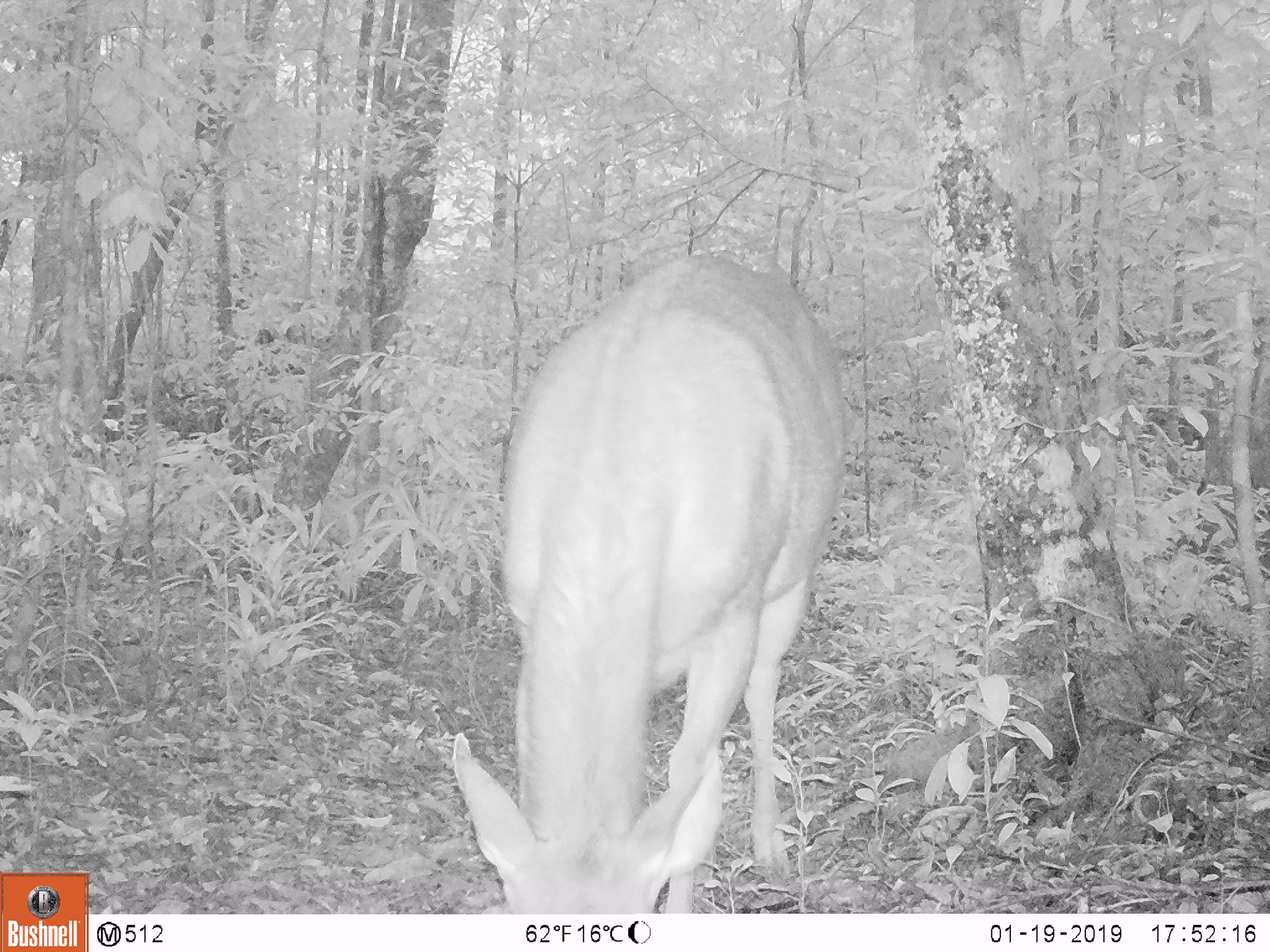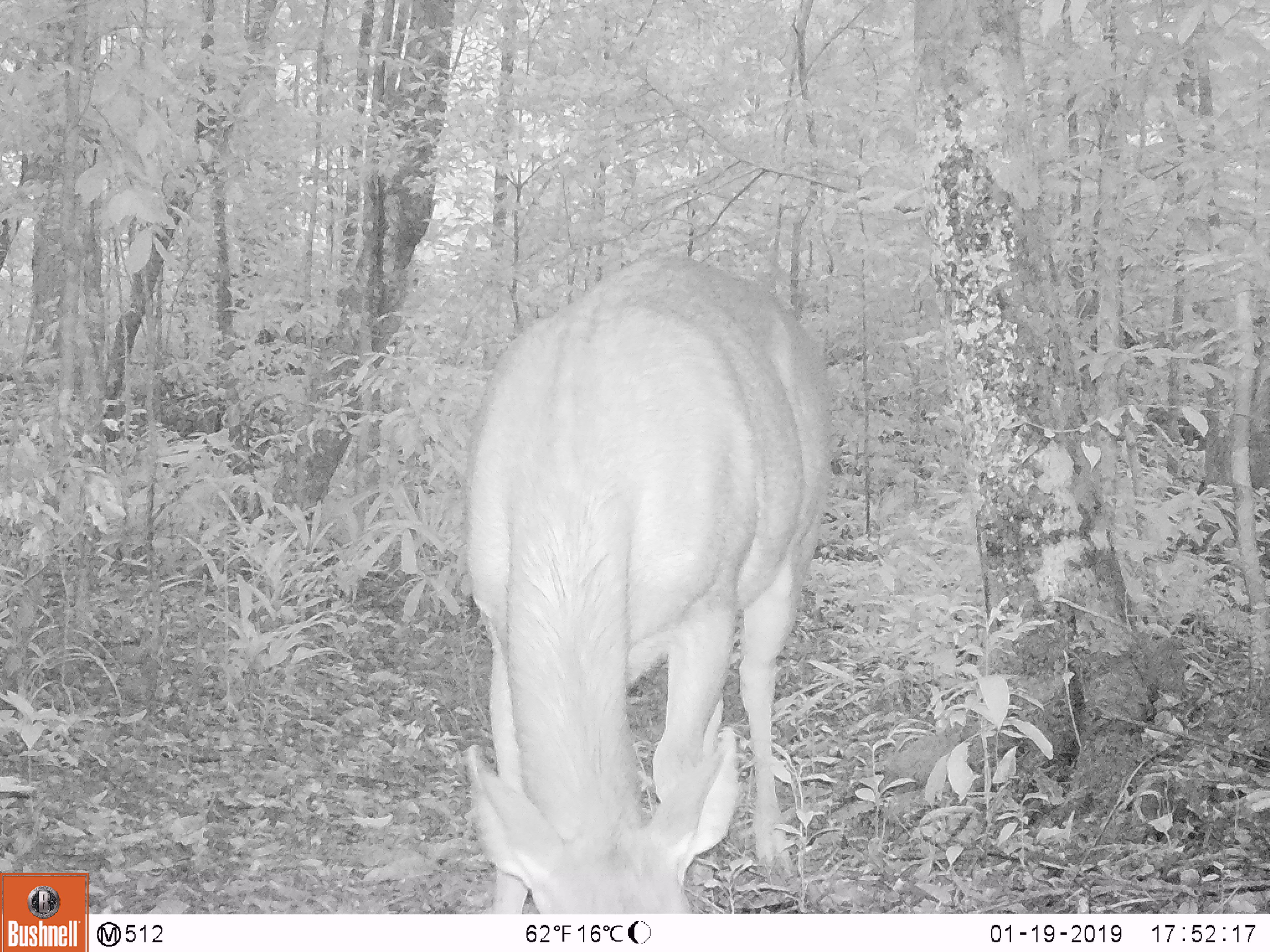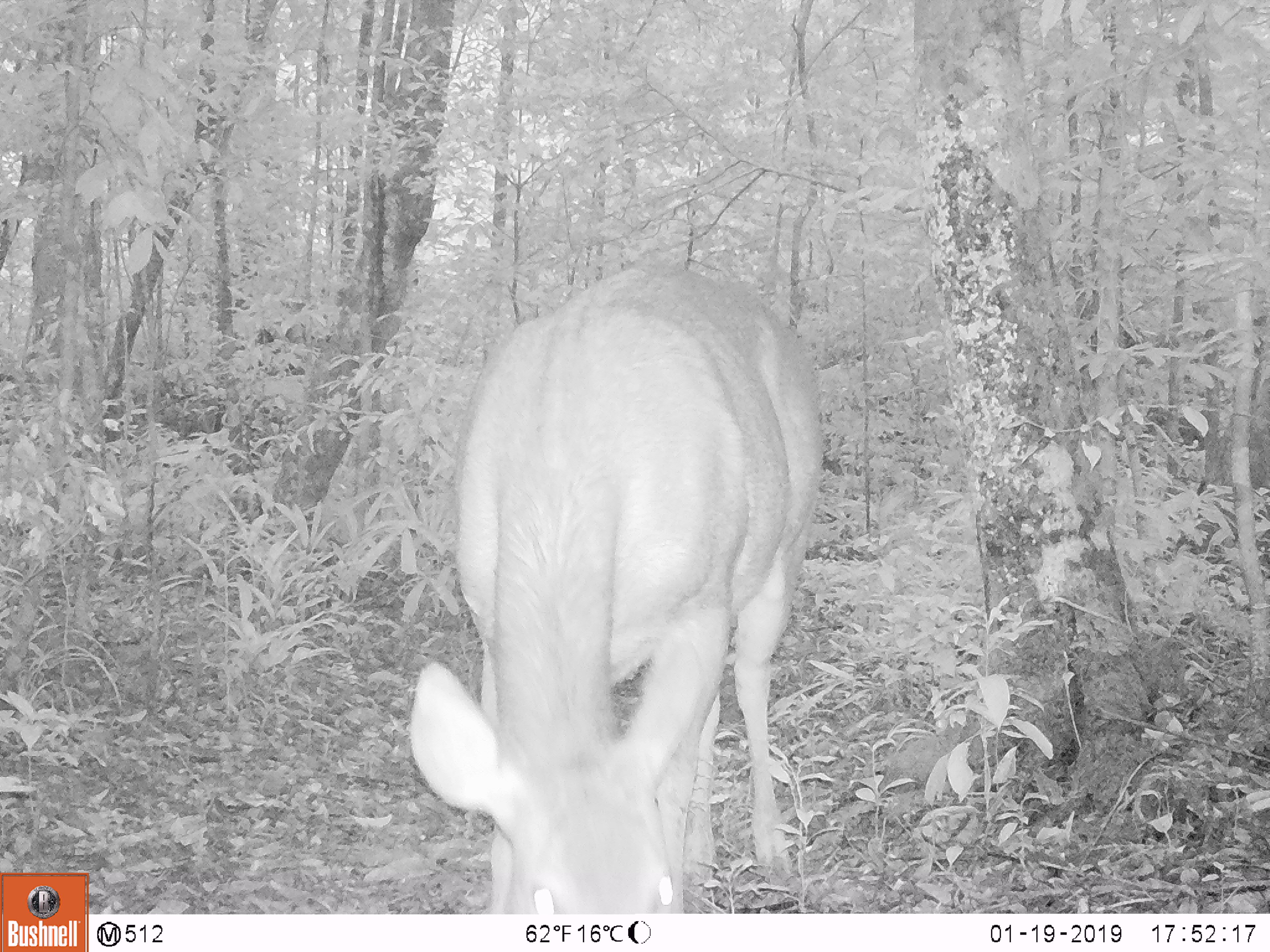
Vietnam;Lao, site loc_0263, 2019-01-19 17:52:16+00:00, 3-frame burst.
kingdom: Animalia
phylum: Chordata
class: Mammalia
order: Artiodactyla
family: Cervidae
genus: Rusa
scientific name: Rusa unicolor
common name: sambar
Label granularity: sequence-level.